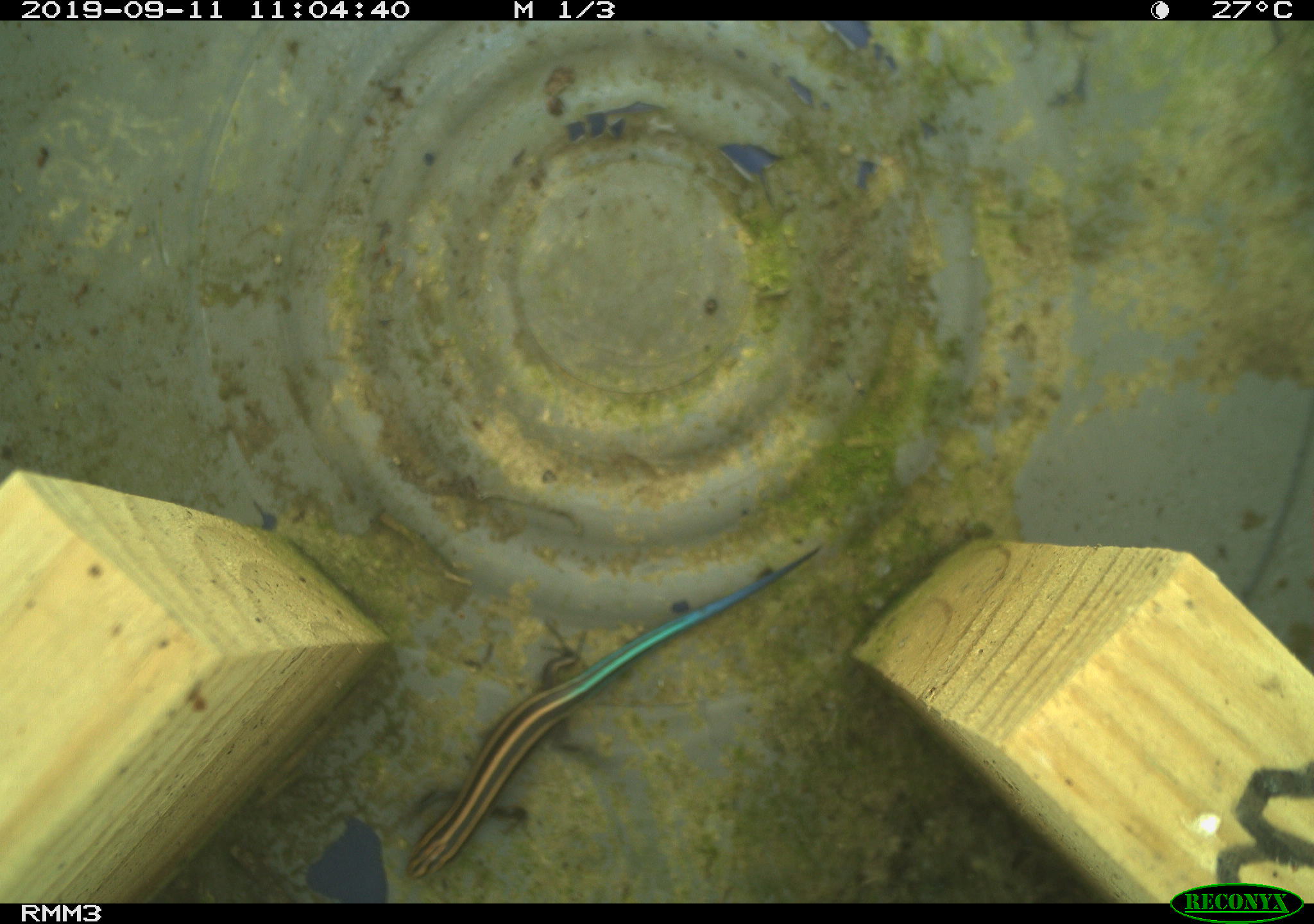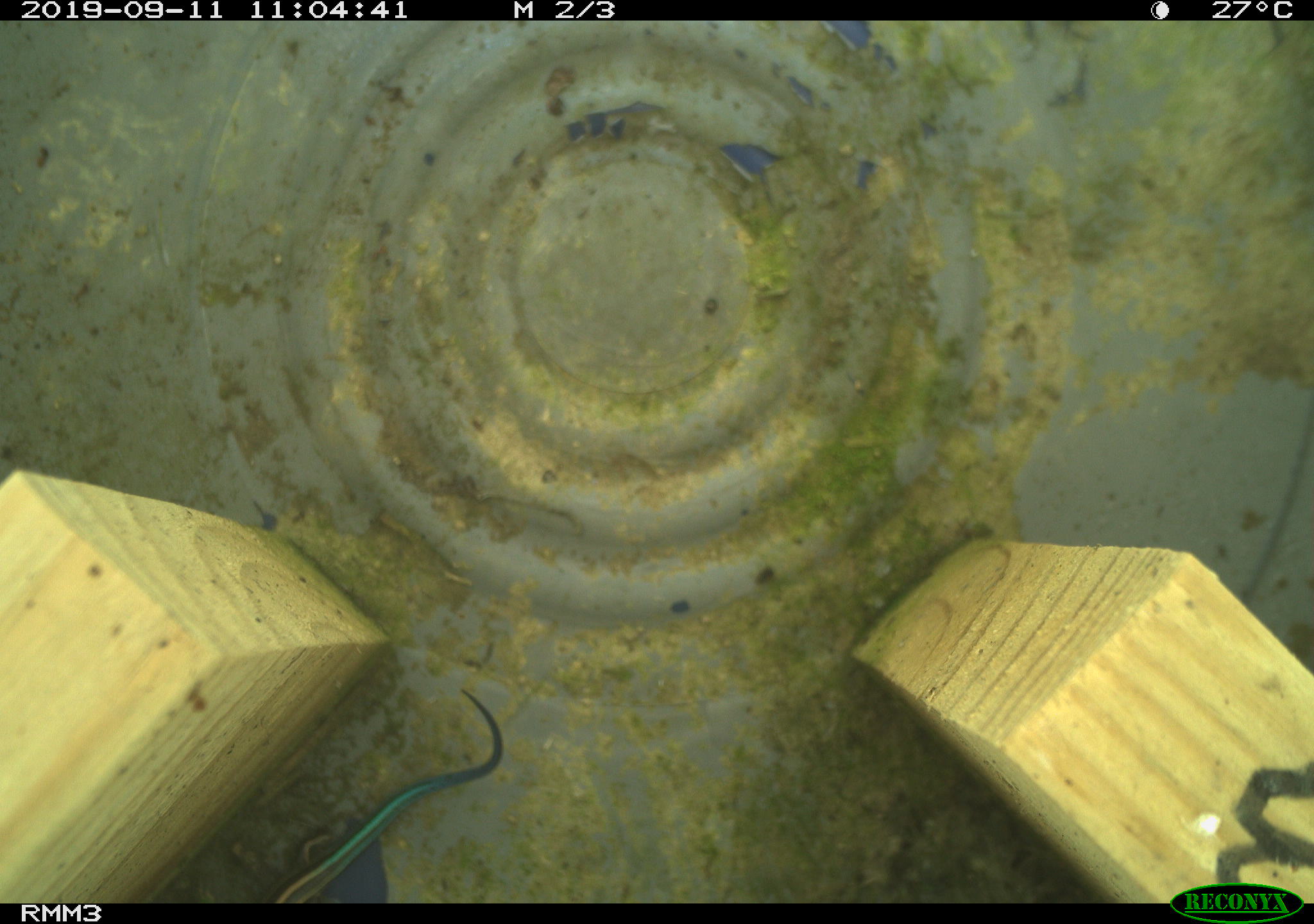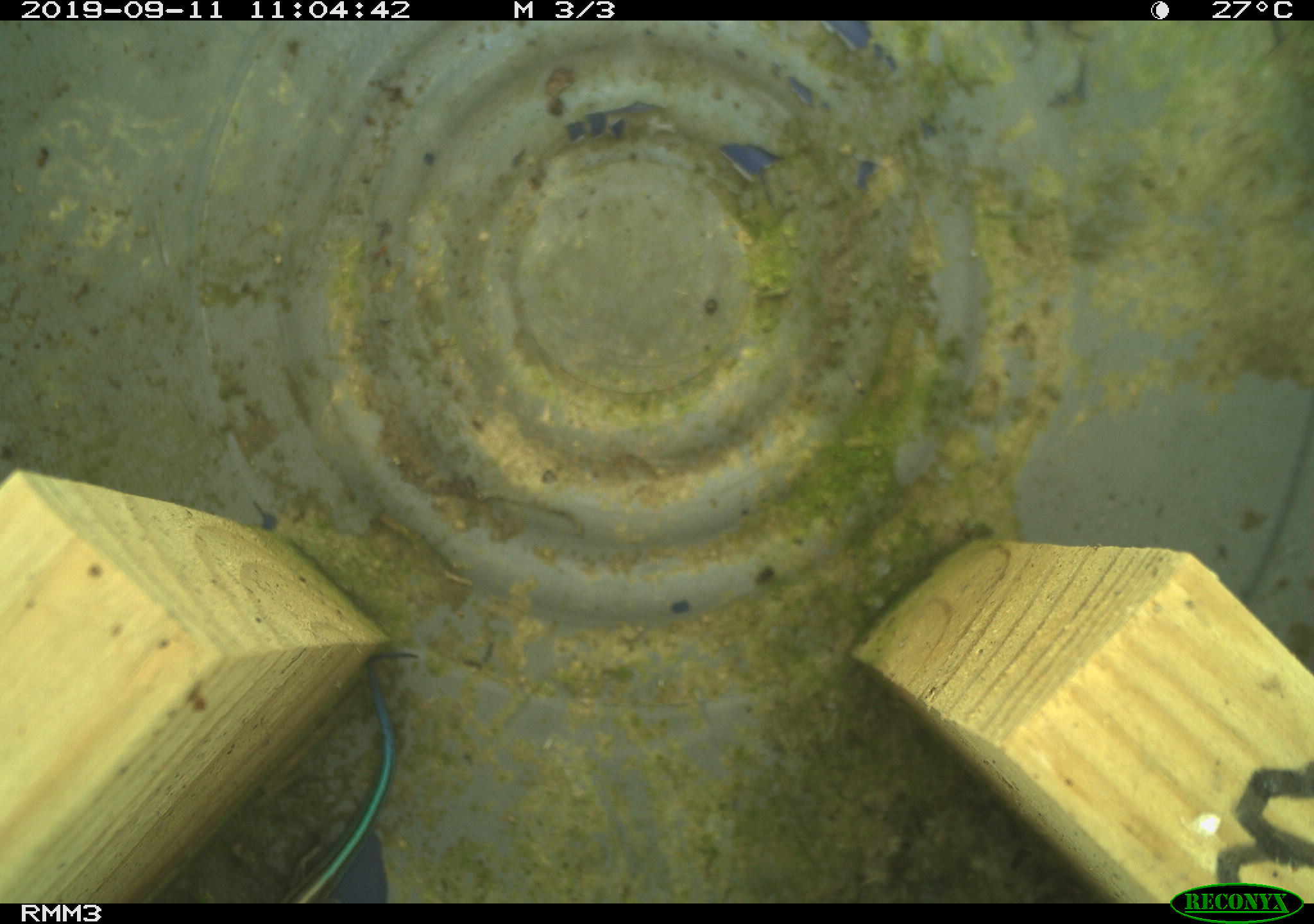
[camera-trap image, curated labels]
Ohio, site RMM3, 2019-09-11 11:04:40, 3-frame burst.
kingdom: Animalia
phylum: Chordata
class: Reptilia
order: Squamata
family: Scincidae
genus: Plestiodon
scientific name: Plestiodon fasciatus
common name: common five-lined skink